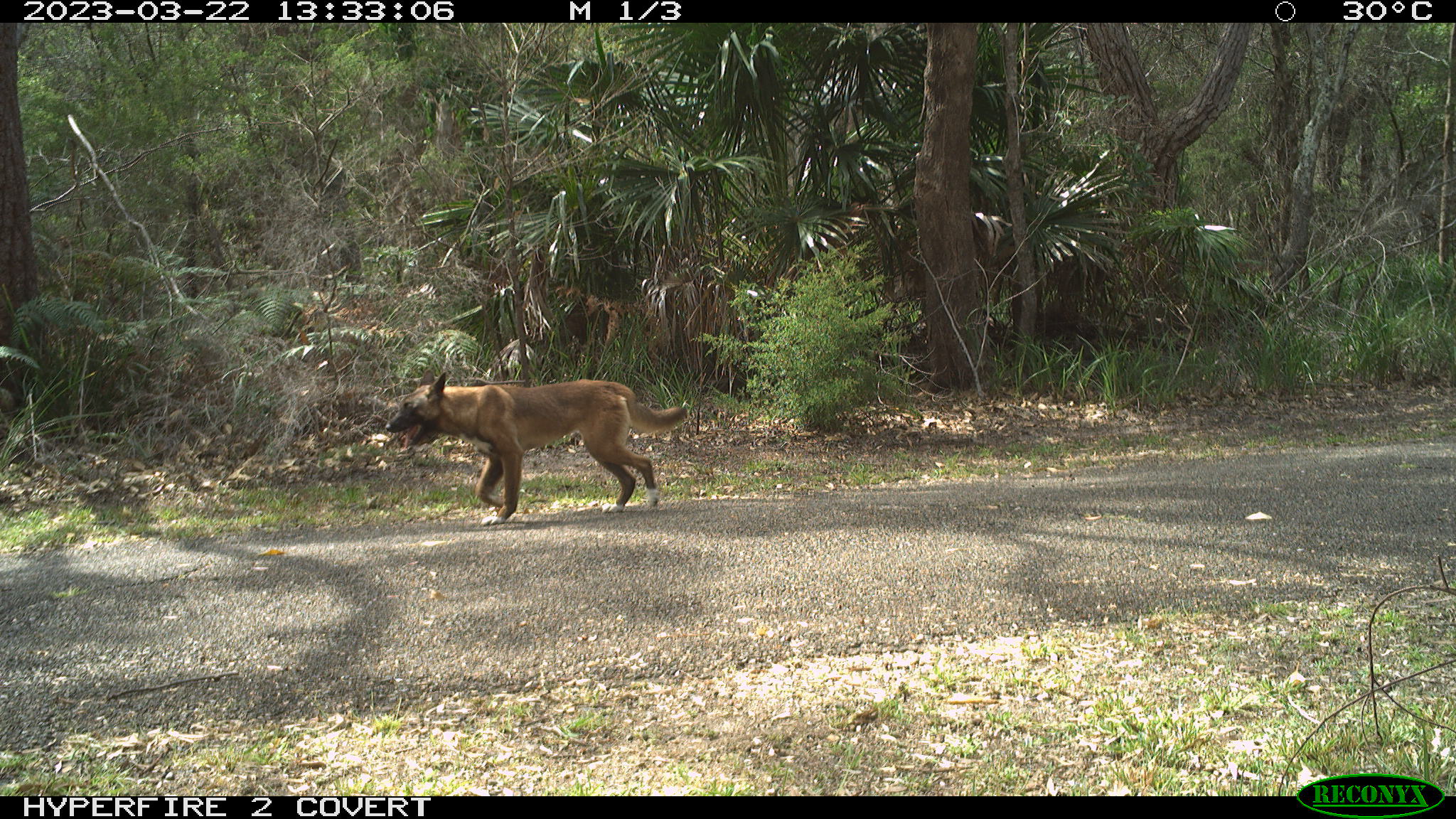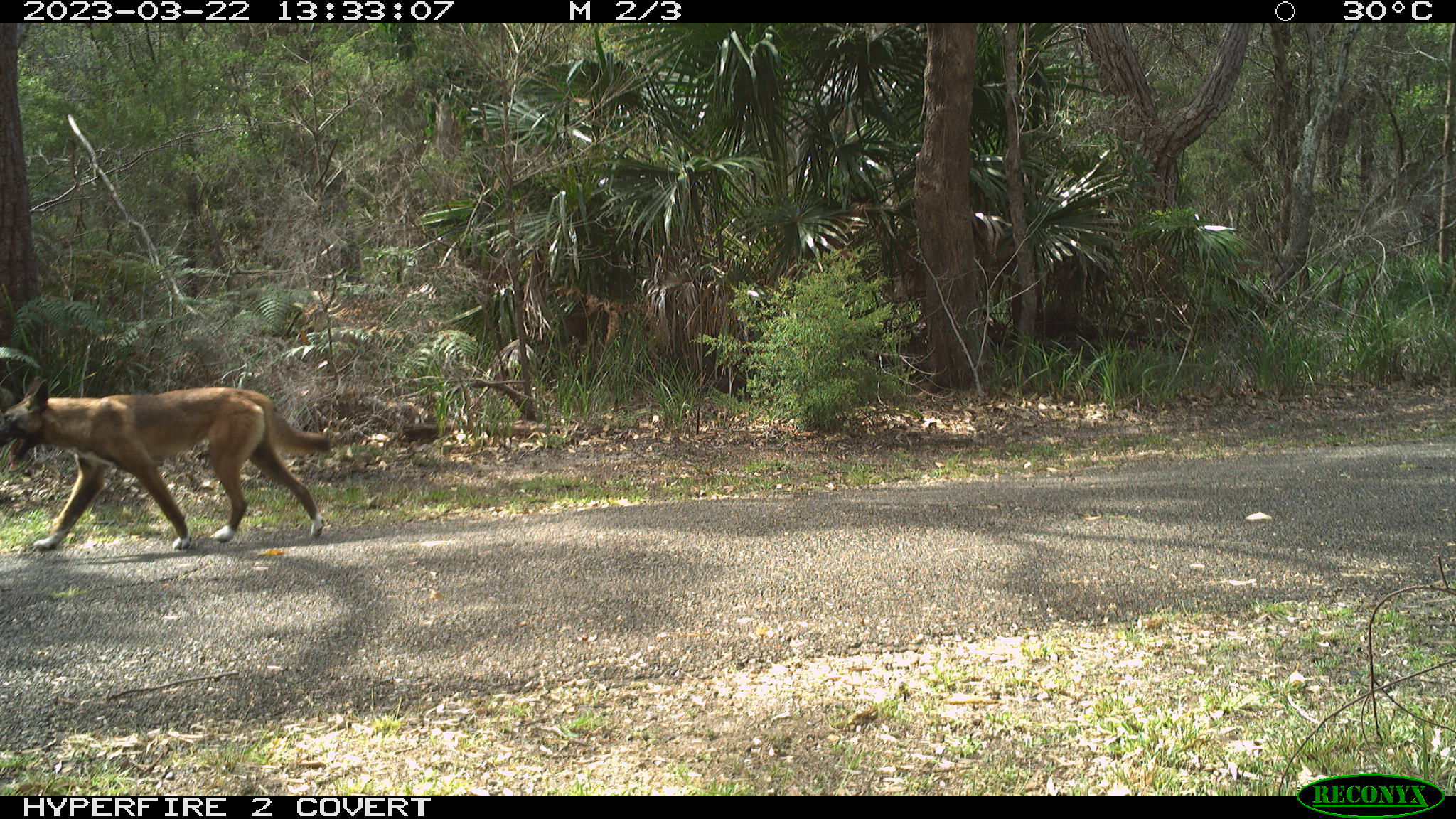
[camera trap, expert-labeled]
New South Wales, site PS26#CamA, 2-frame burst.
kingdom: Animalia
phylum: Chordata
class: Mammalia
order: Carnivora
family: Canidae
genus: Canis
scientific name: Canis familiaris dingo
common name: dingo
Dingo (Canis familiaris dingo).